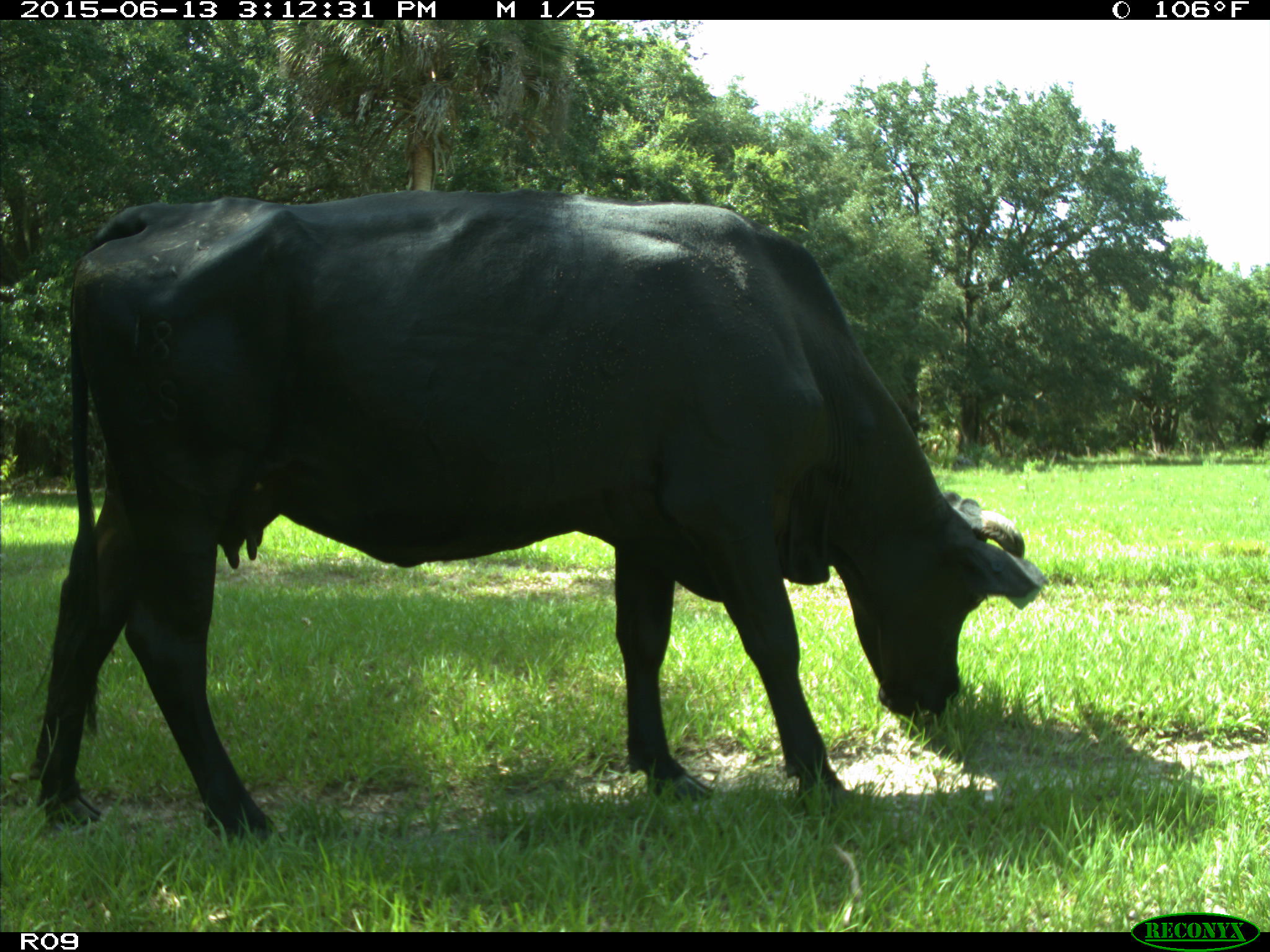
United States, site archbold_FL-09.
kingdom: Animalia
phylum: Chordata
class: Mammalia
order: Artiodactyla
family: Bovidae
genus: Bos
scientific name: Bos taurus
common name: domestic cow